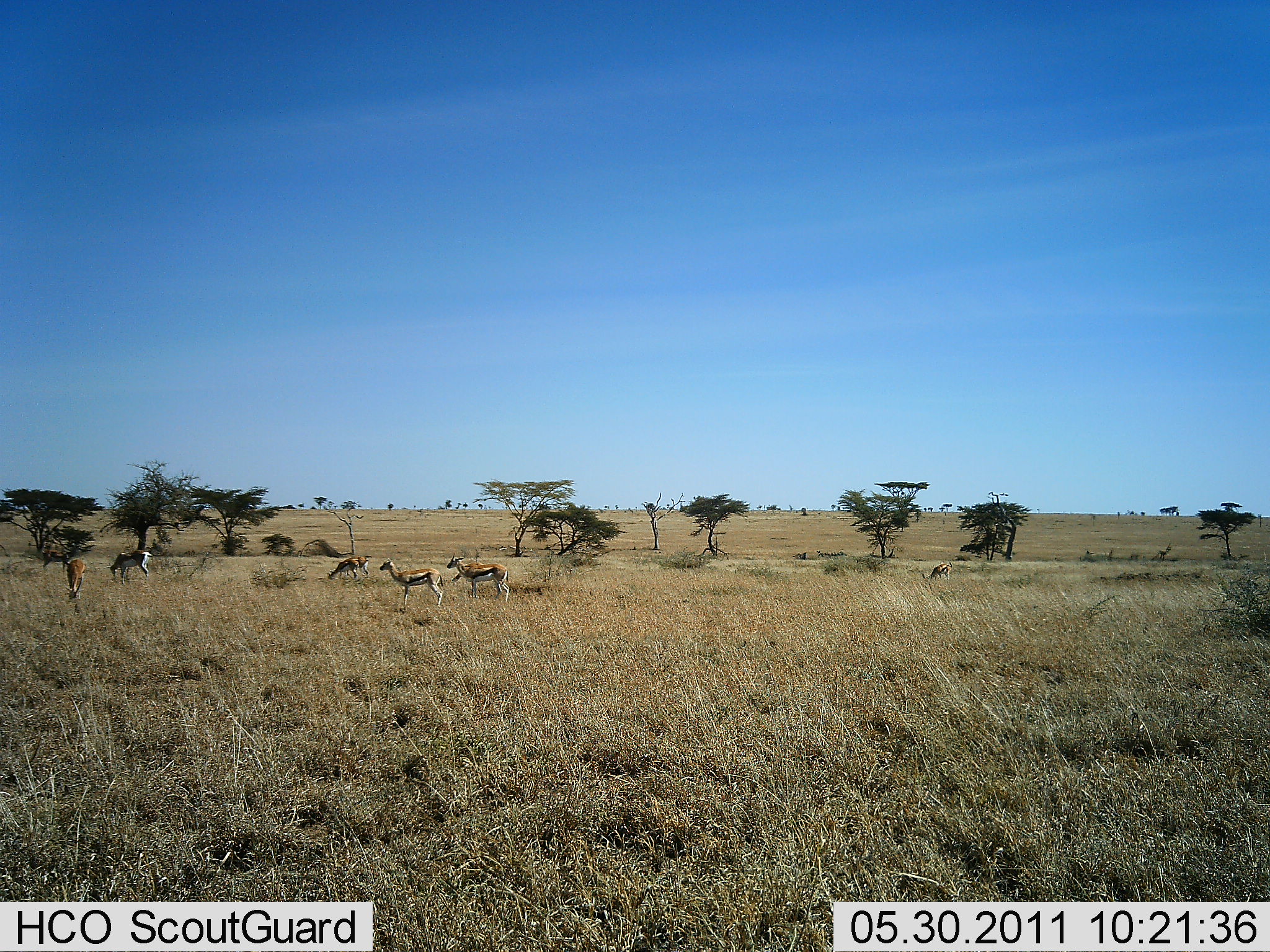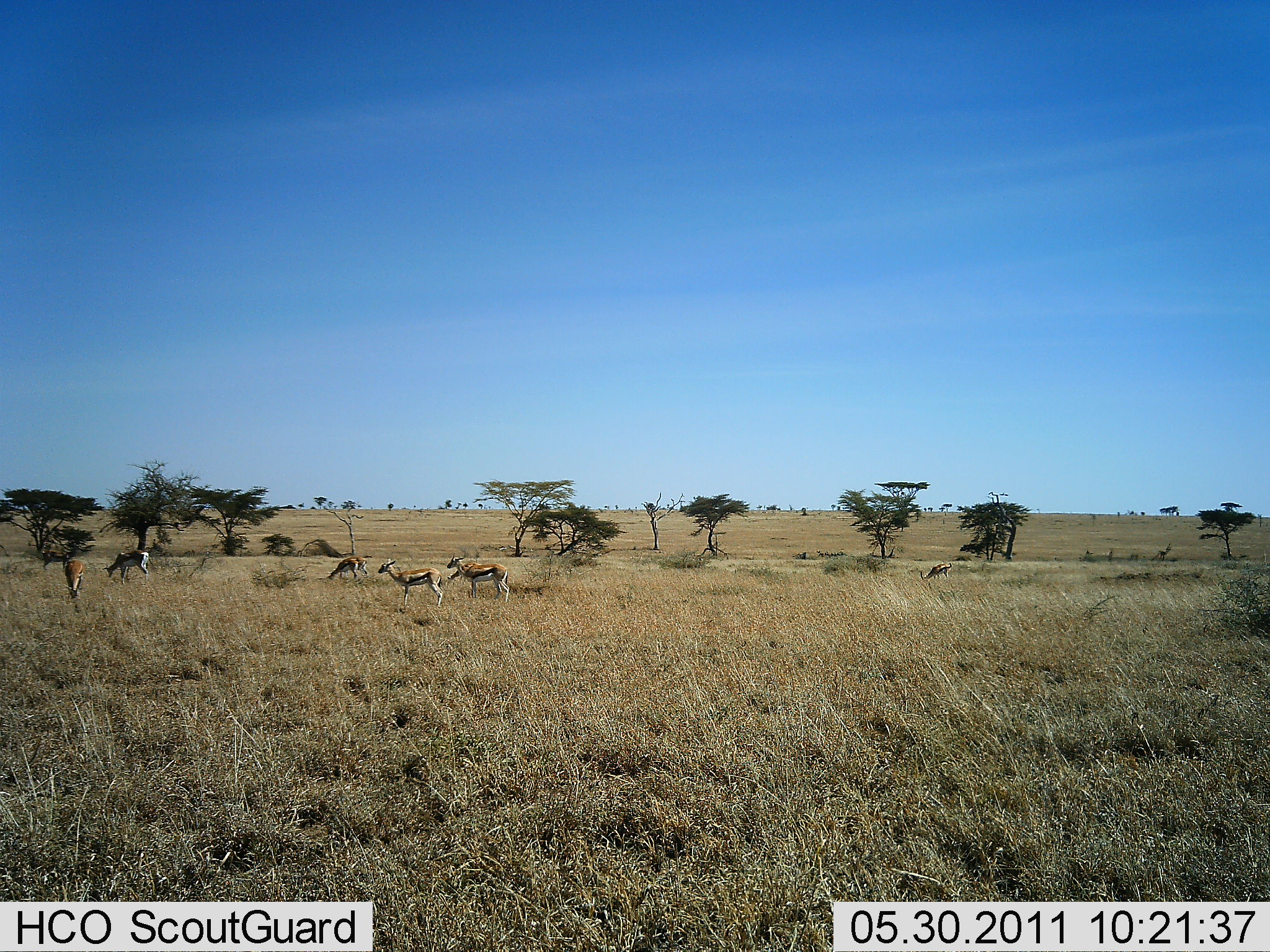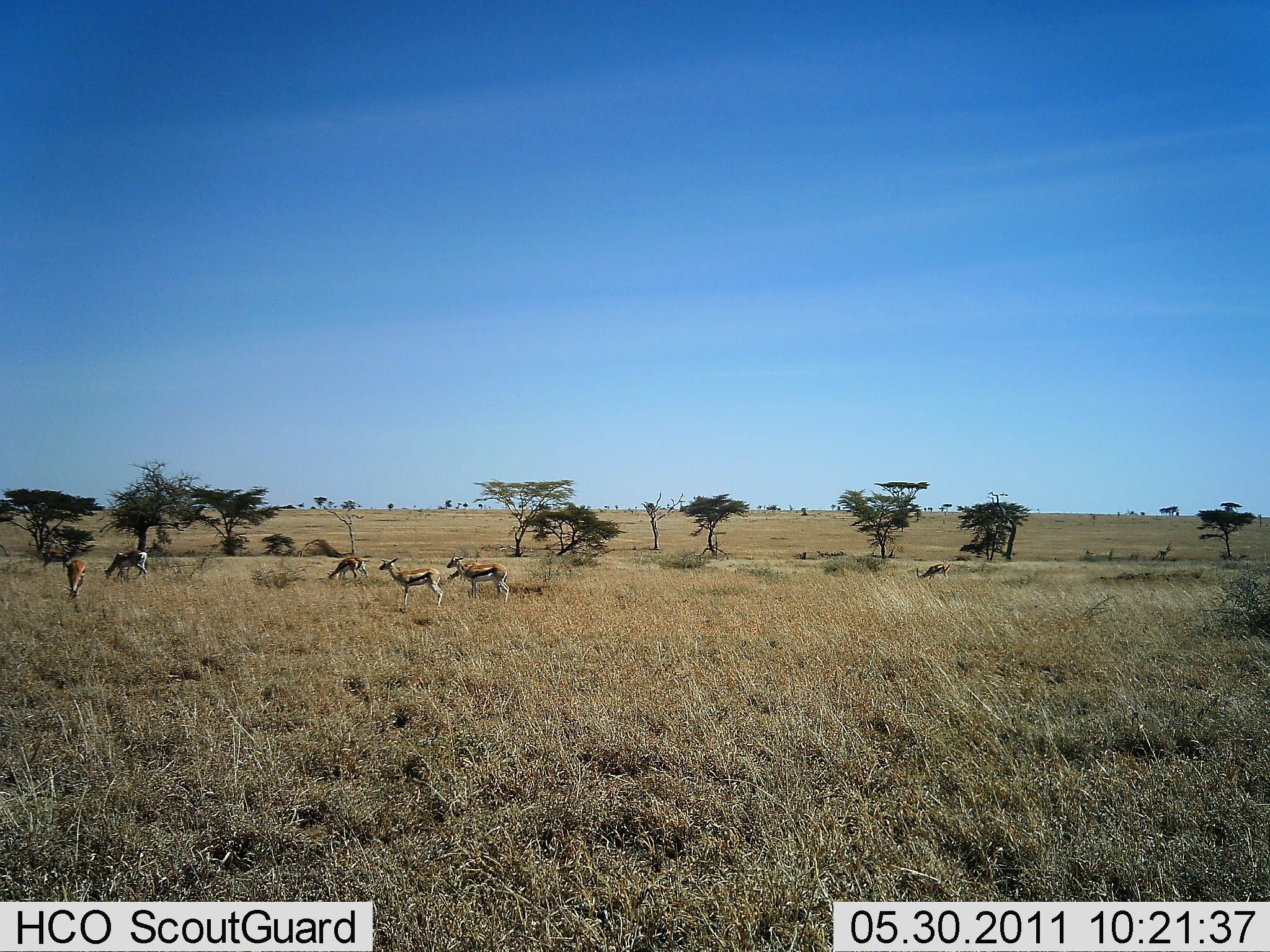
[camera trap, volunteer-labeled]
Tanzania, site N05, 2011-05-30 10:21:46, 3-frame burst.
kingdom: Animalia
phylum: Chordata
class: Mammalia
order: Artiodactyla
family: Bovidae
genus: Eudorcas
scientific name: Eudorcas thomsonii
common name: thomson's gazelle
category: gazellethomsons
Gazellethomsons (thomson's gazelle) (Eudorcas thomsonii), count 6. Behavior (volunteer vote fractions): standing 50%, resting 0%, moving 8%, interacting 0%. Young present (vote fraction): 0%. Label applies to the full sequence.